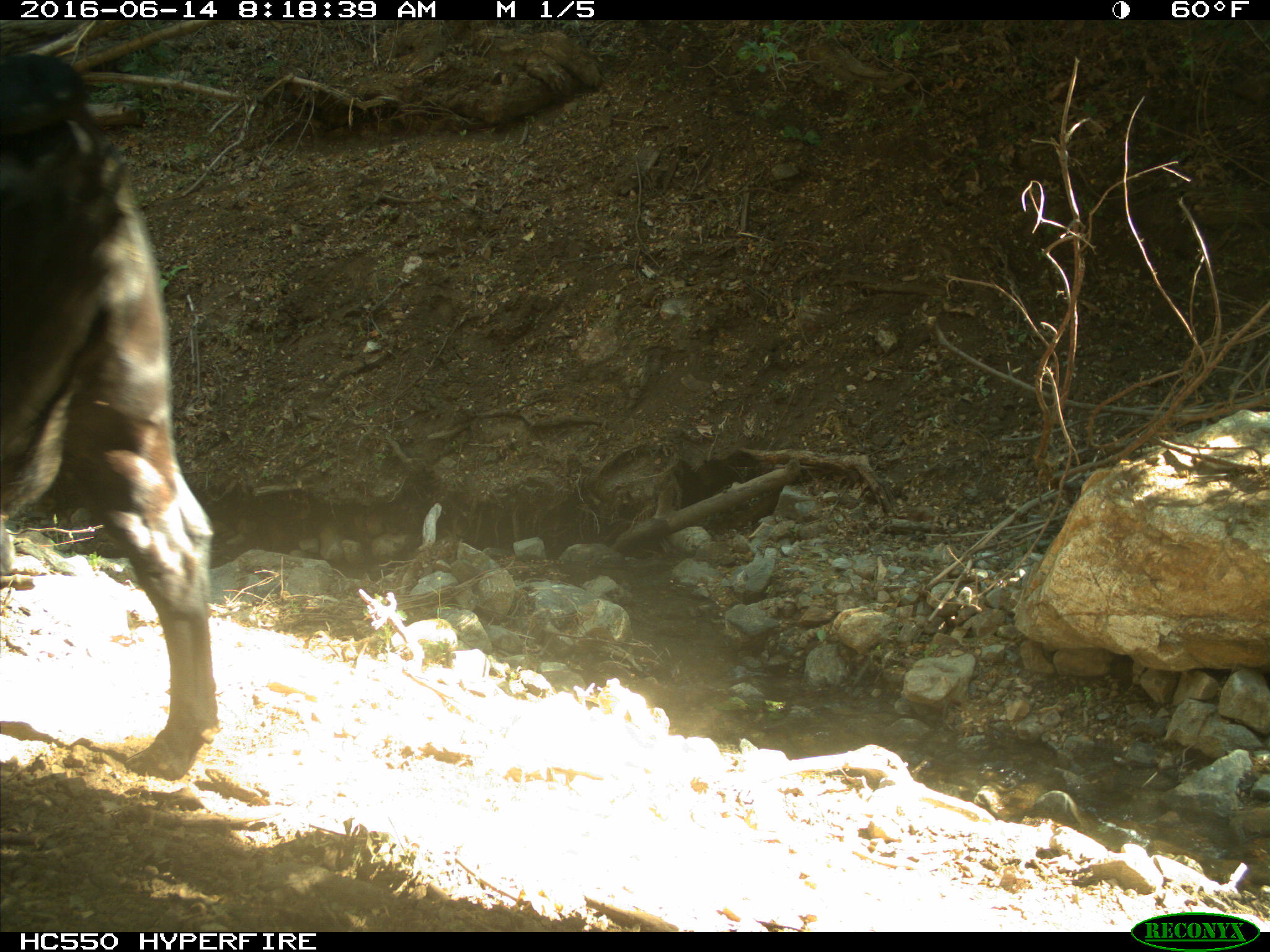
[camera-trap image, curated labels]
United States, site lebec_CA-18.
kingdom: Animalia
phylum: Chordata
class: Mammalia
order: Artiodactyla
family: Bovidae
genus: Bos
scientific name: Bos taurus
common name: domestic cow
Bos taurus (domestic cow).